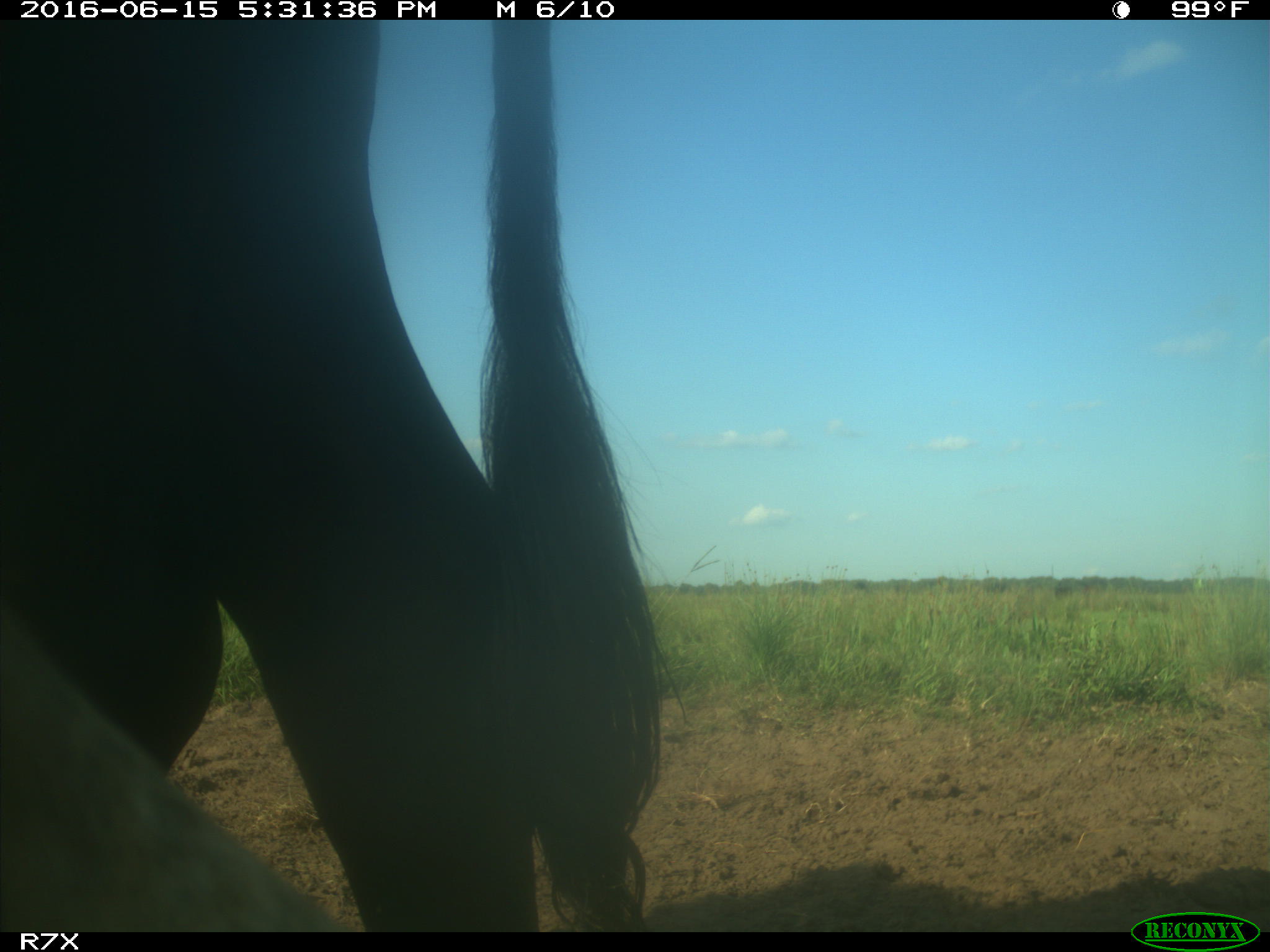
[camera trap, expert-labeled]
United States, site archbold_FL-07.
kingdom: Animalia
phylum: Chordata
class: Mammalia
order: Artiodactyla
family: Bovidae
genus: Bos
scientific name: Bos taurus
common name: domestic cow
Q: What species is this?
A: Bos taurus (domestic cow).